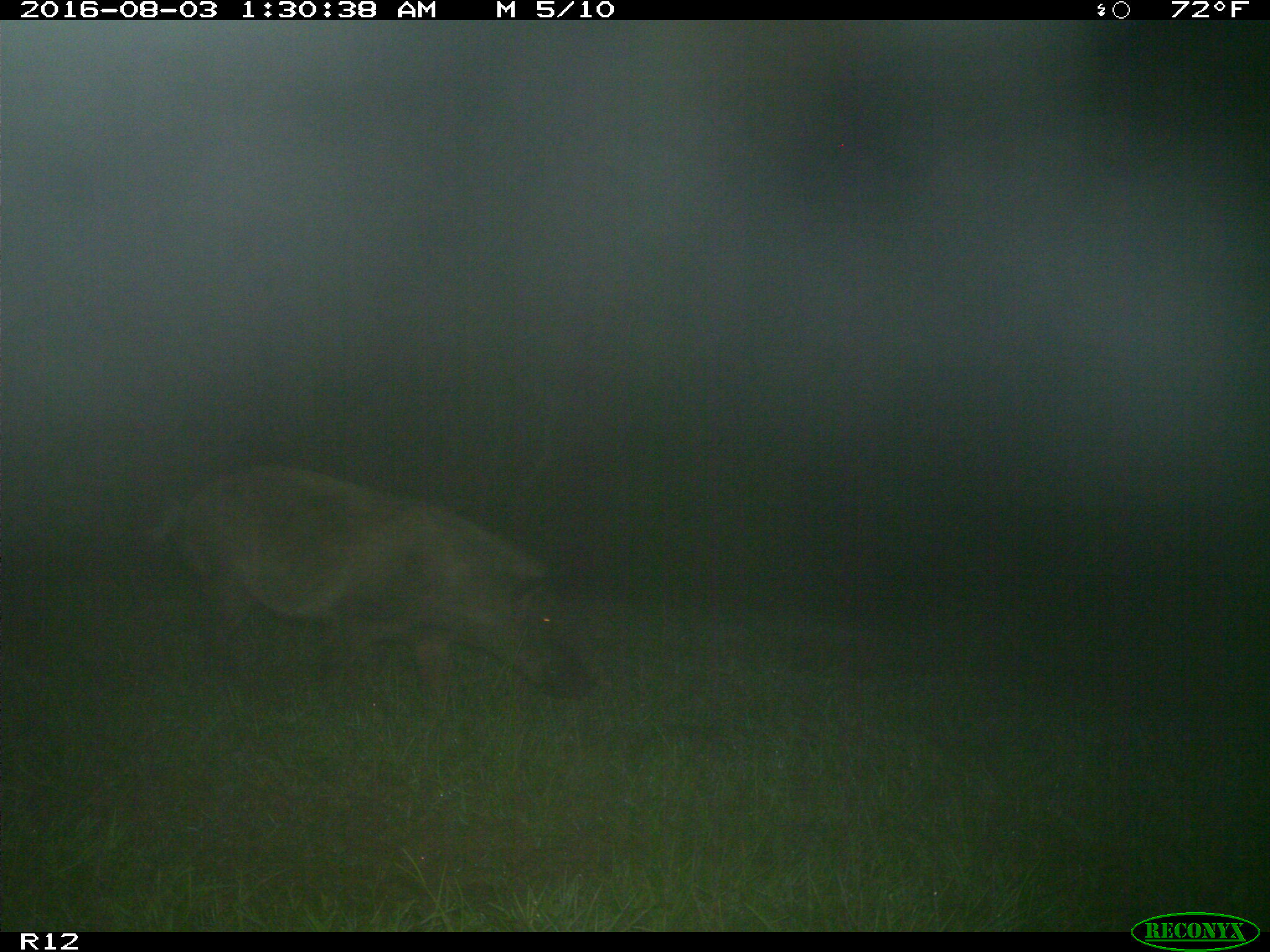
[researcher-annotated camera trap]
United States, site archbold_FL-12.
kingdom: Animalia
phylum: Chordata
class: Mammalia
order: Artiodactyla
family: Suidae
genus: Sus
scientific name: Sus scrofa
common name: wild boar